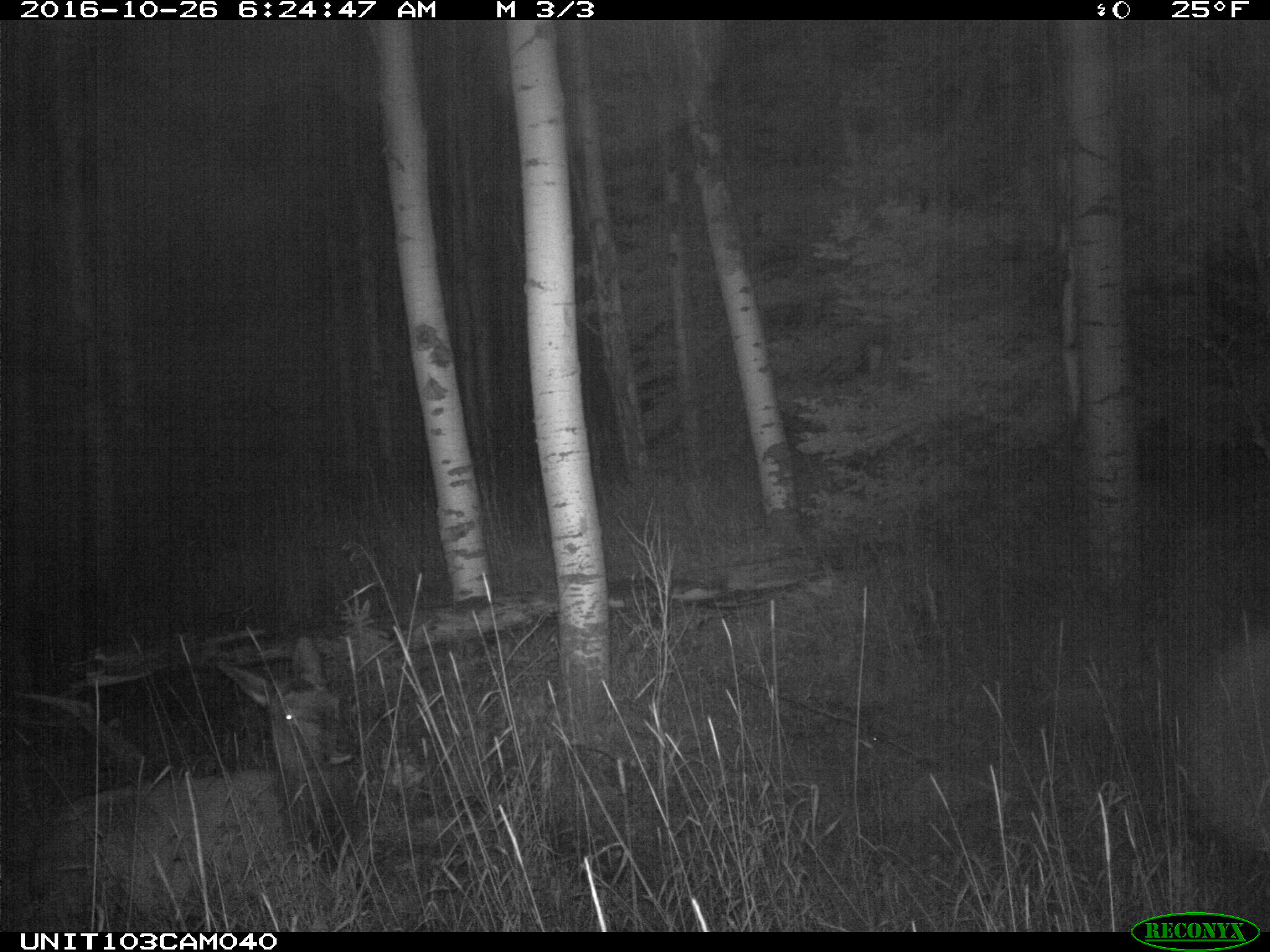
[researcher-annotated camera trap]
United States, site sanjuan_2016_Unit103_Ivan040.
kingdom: Animalia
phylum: Chordata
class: Mammalia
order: Artiodactyla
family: Cervidae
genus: Cervus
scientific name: Cervus elaphus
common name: red deer